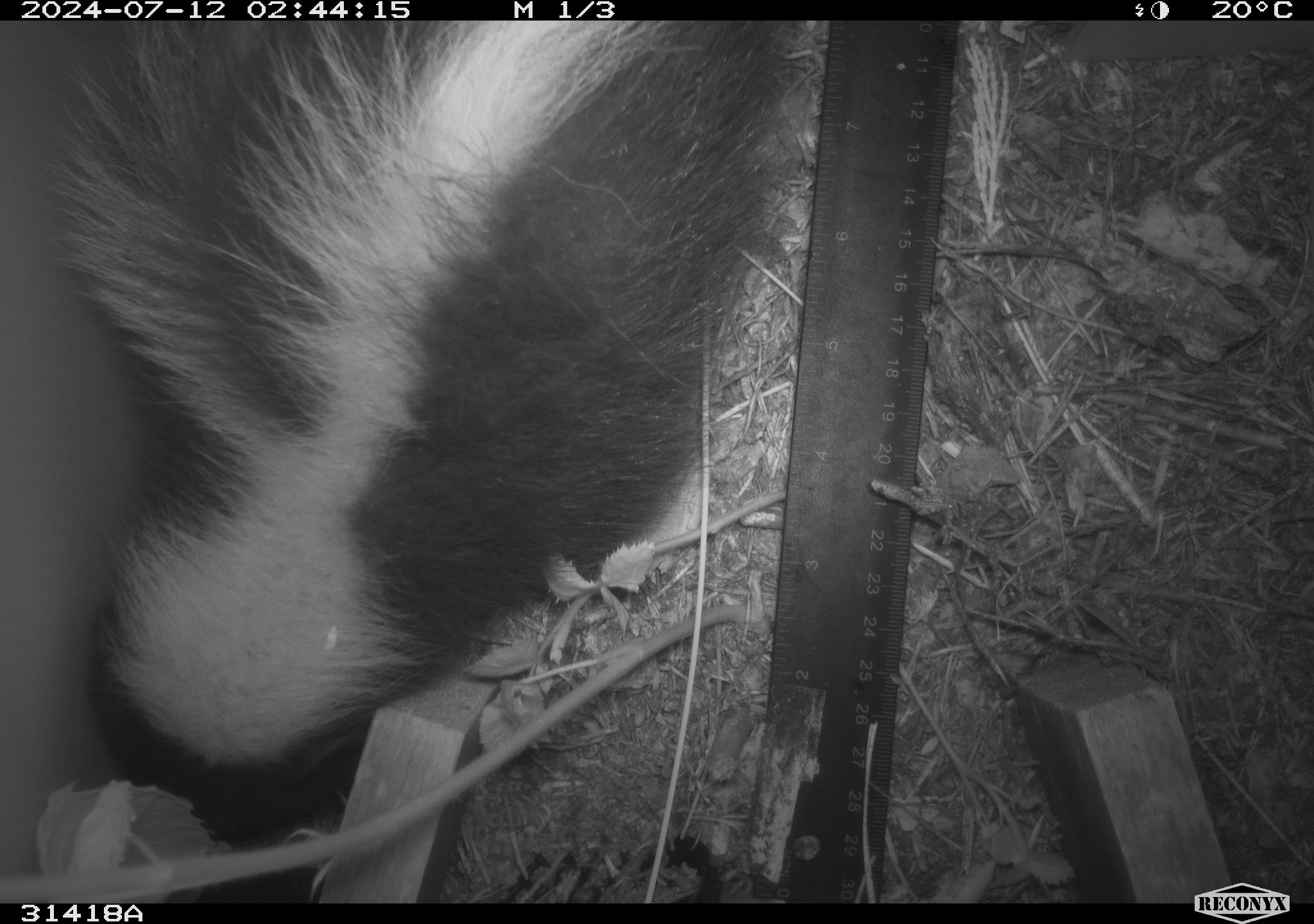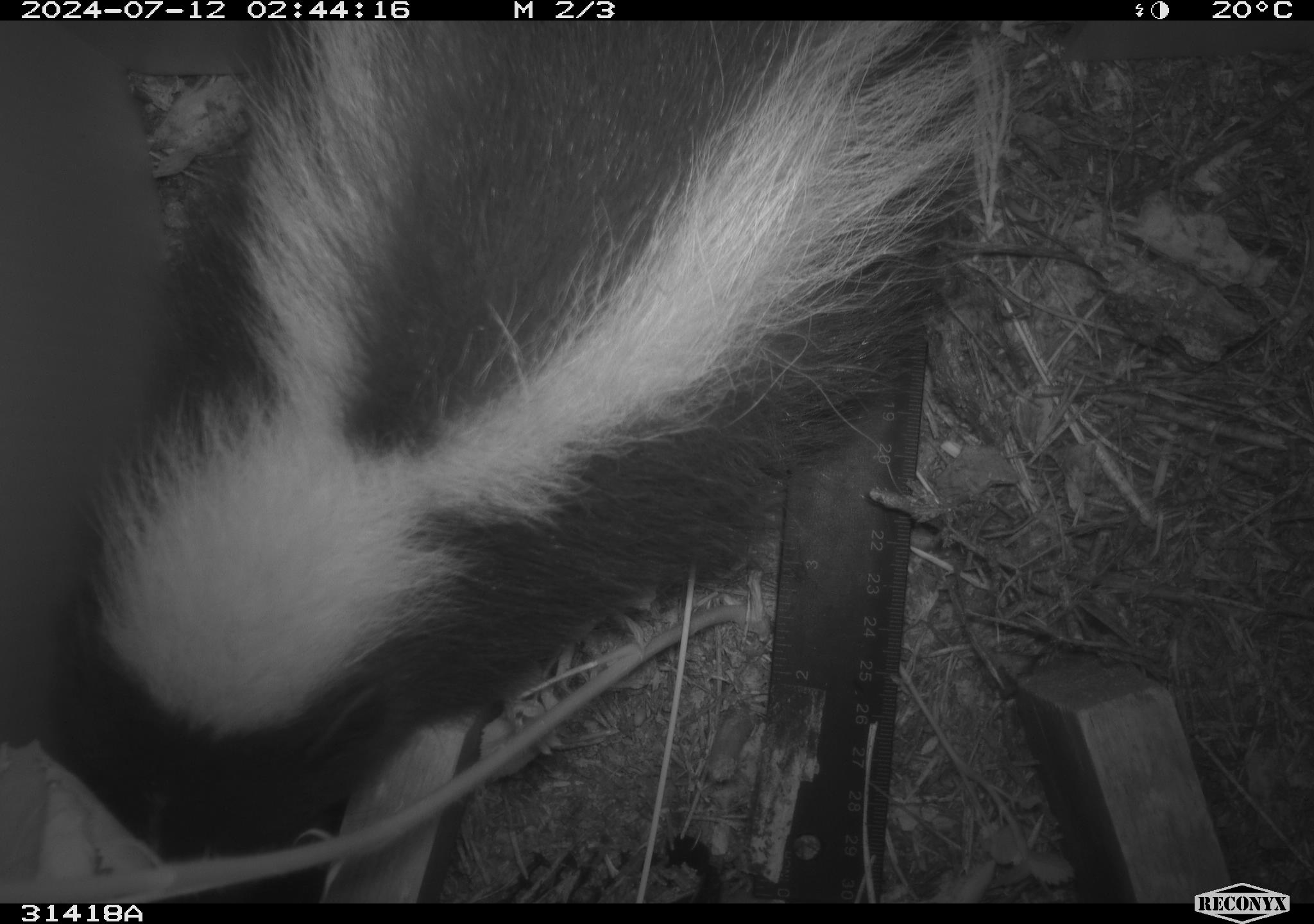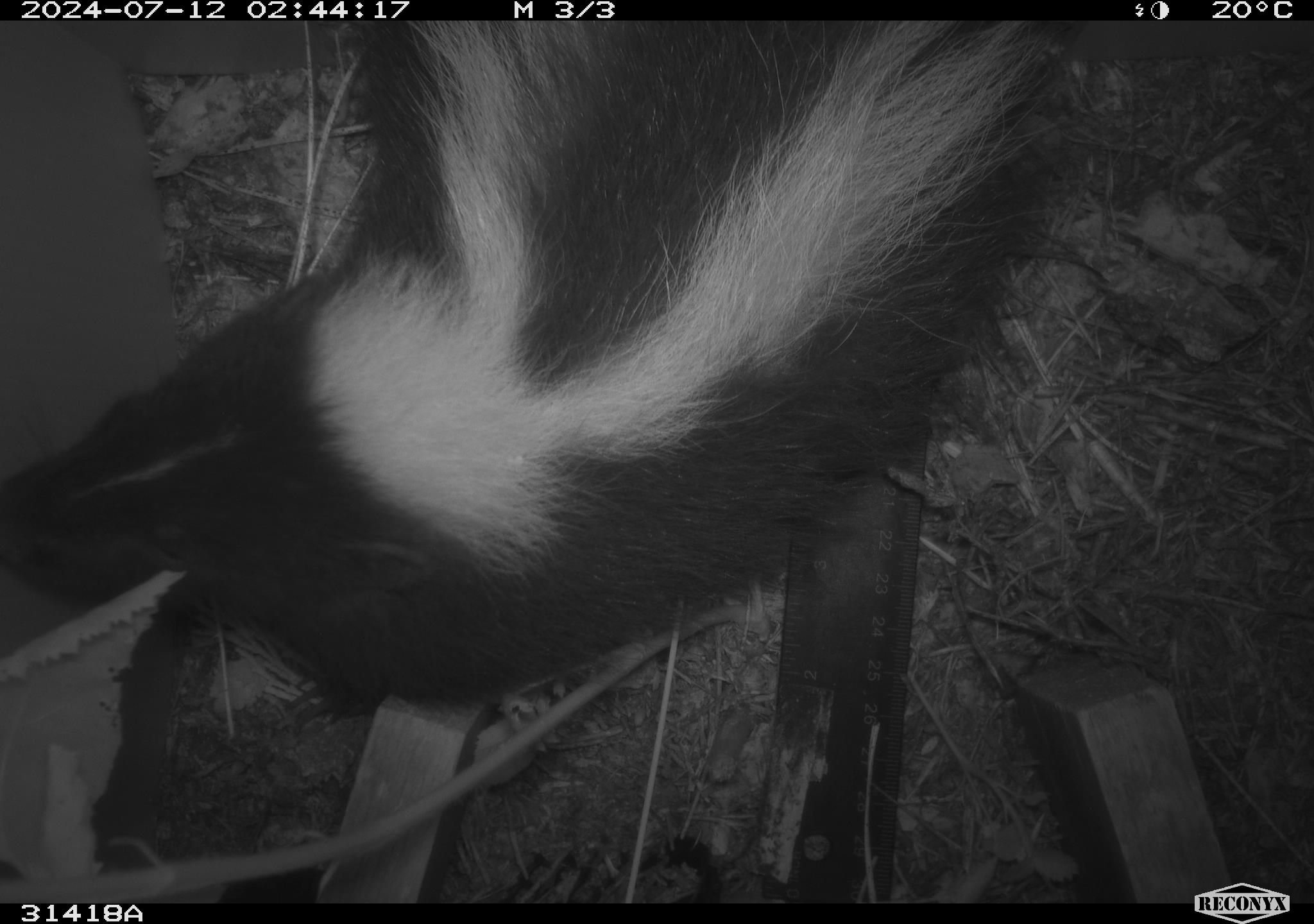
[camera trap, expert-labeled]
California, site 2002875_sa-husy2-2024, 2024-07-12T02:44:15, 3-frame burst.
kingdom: Animalia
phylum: Chordata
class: Mammalia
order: Carnivora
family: Mephitidae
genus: Mephitis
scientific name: Mephitis mephitis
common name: striped skunk